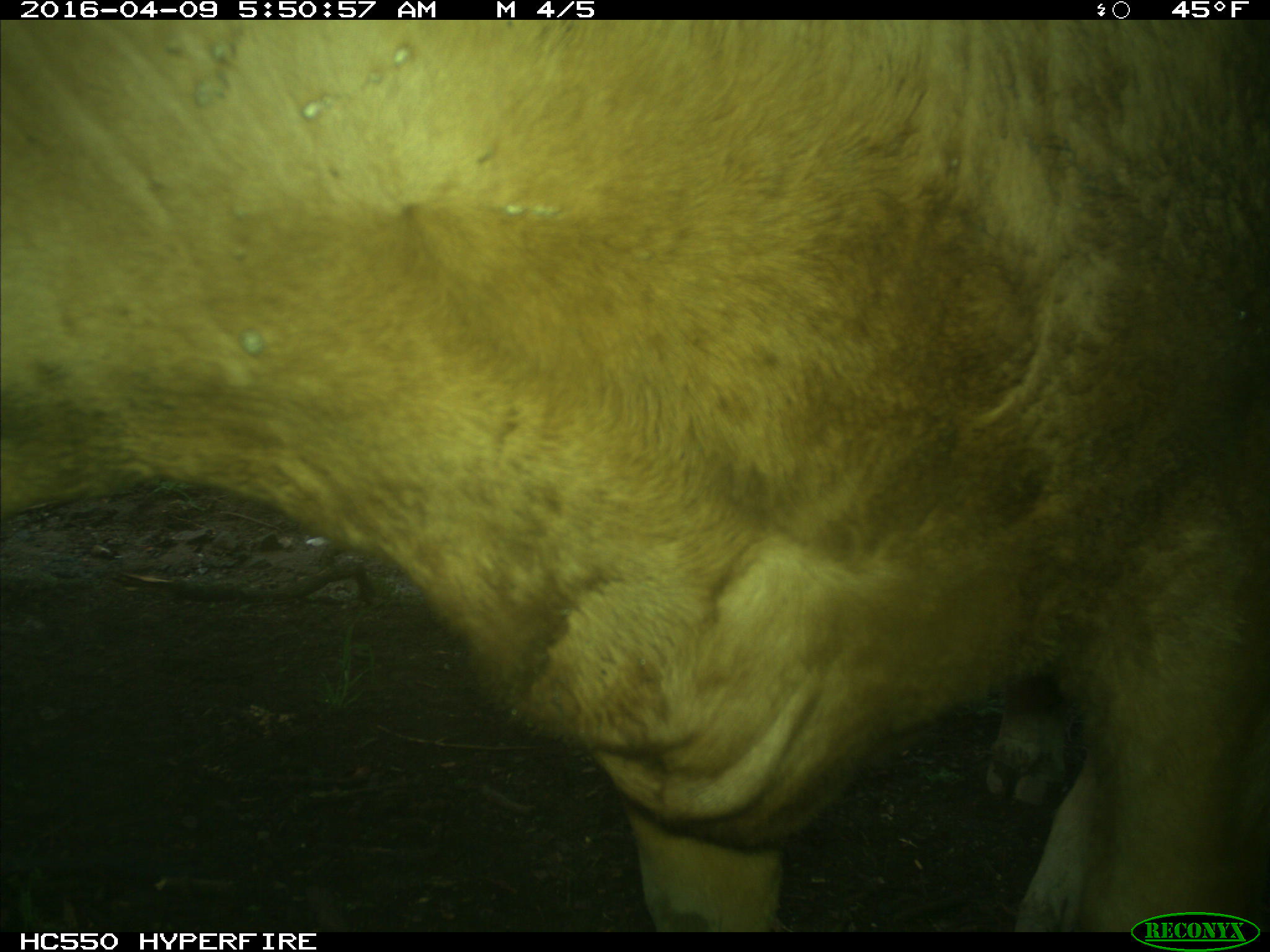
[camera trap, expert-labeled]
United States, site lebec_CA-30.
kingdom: Animalia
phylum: Chordata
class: Mammalia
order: Artiodactyla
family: Bovidae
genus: Bos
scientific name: Bos taurus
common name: domestic cow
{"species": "Bos taurus (domestic cow)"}